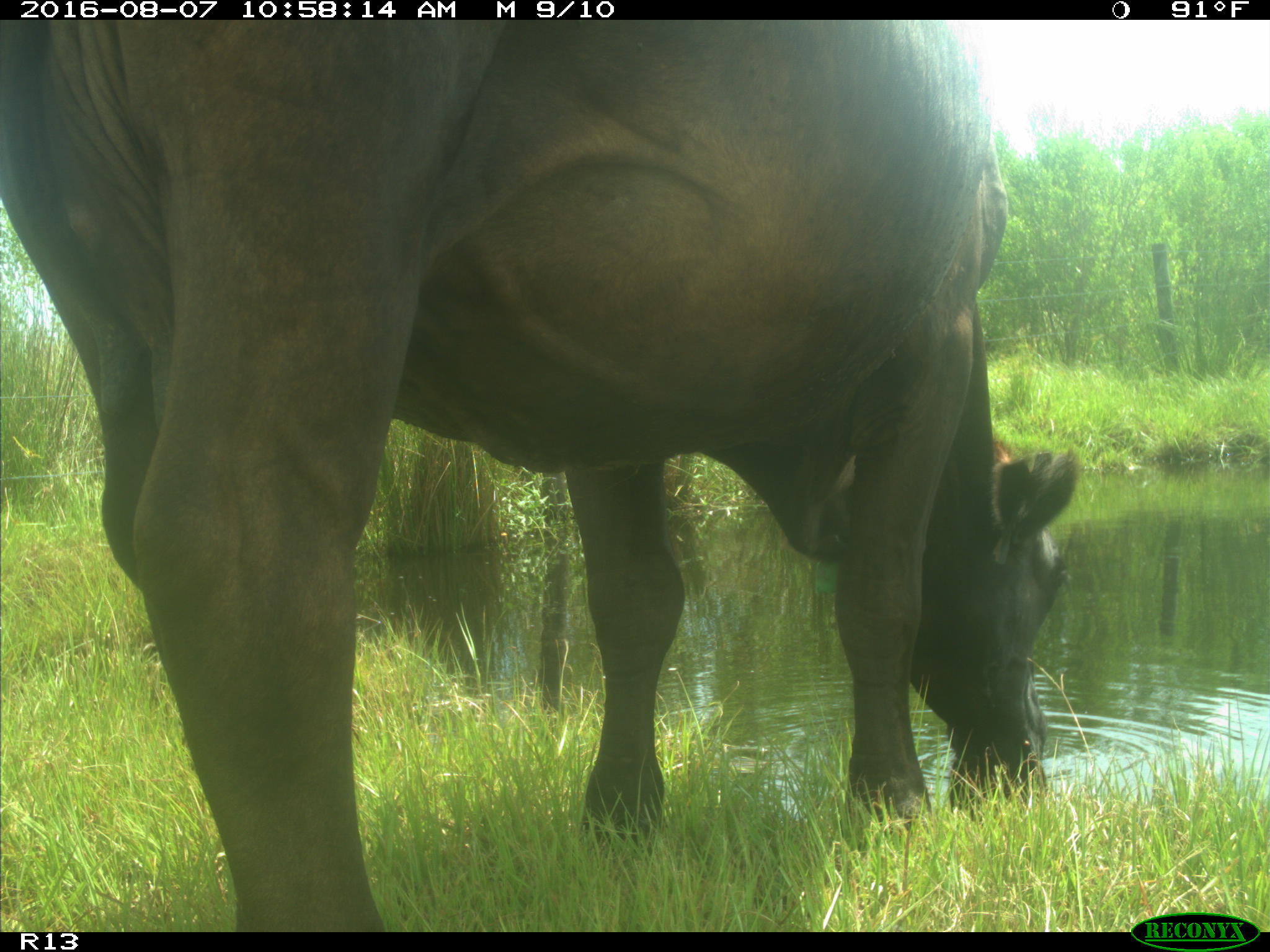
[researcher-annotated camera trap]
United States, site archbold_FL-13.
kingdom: Animalia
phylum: Chordata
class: Mammalia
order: Artiodactyla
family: Bovidae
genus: Bos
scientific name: Bos taurus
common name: domestic cow